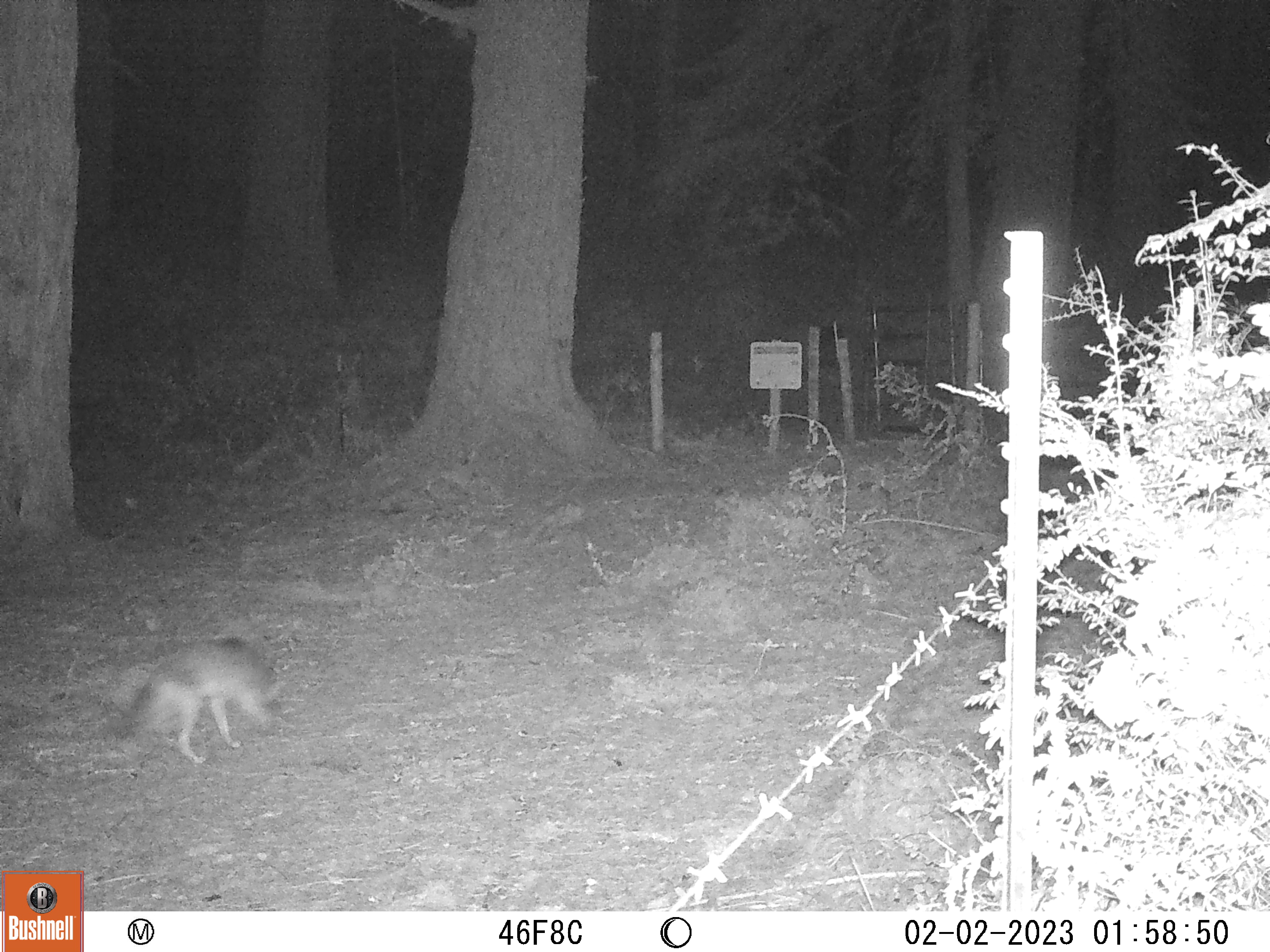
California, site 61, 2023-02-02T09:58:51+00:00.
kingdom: Animalia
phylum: Chordata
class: Mammalia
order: Carnivora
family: Canidae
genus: Urocyon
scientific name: Urocyon cinereoargenteus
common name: gray fox